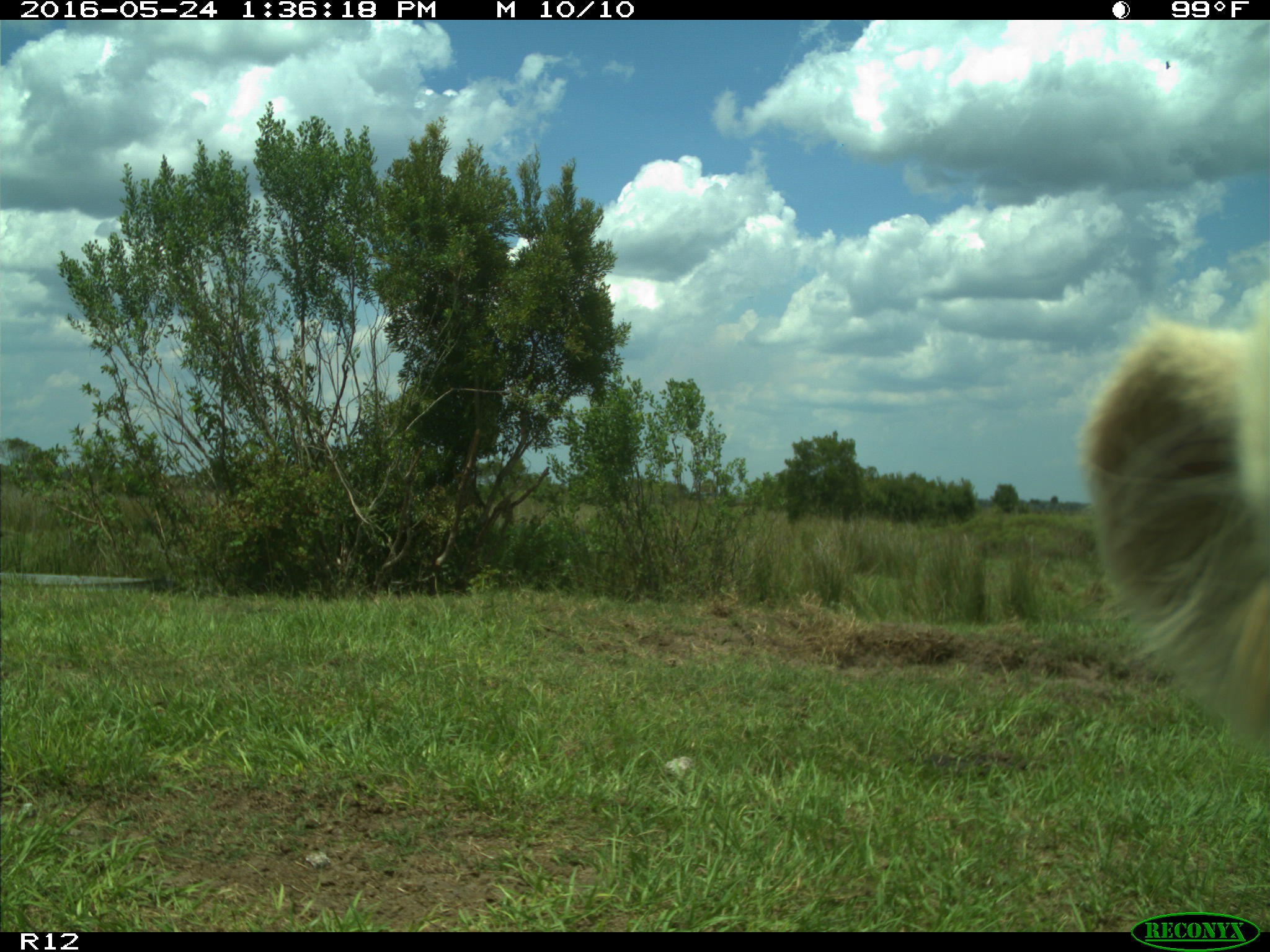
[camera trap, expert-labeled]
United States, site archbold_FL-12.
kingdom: Animalia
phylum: Chordata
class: Mammalia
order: Artiodactyla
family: Bovidae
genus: Bos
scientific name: Bos taurus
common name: domestic cow